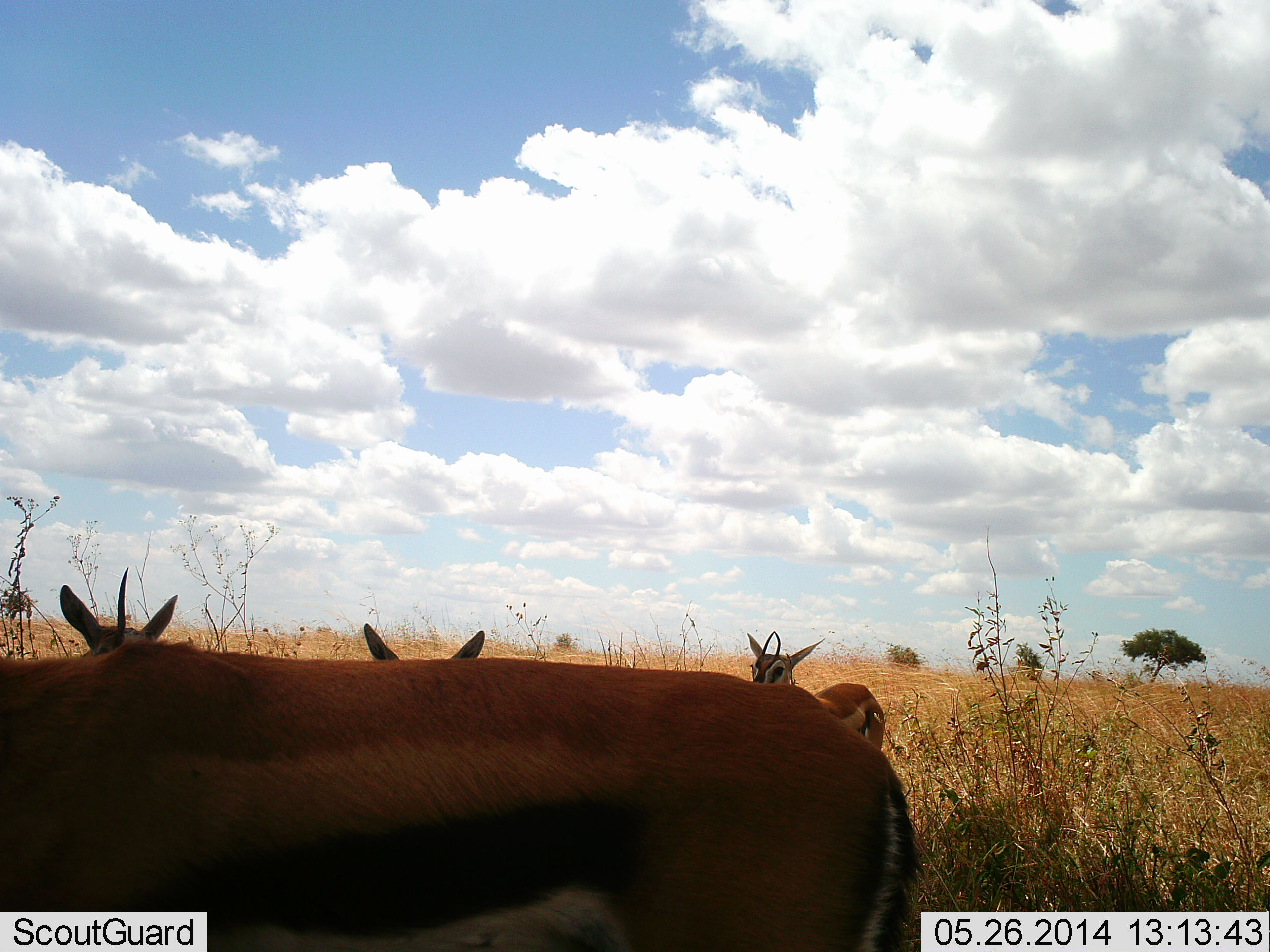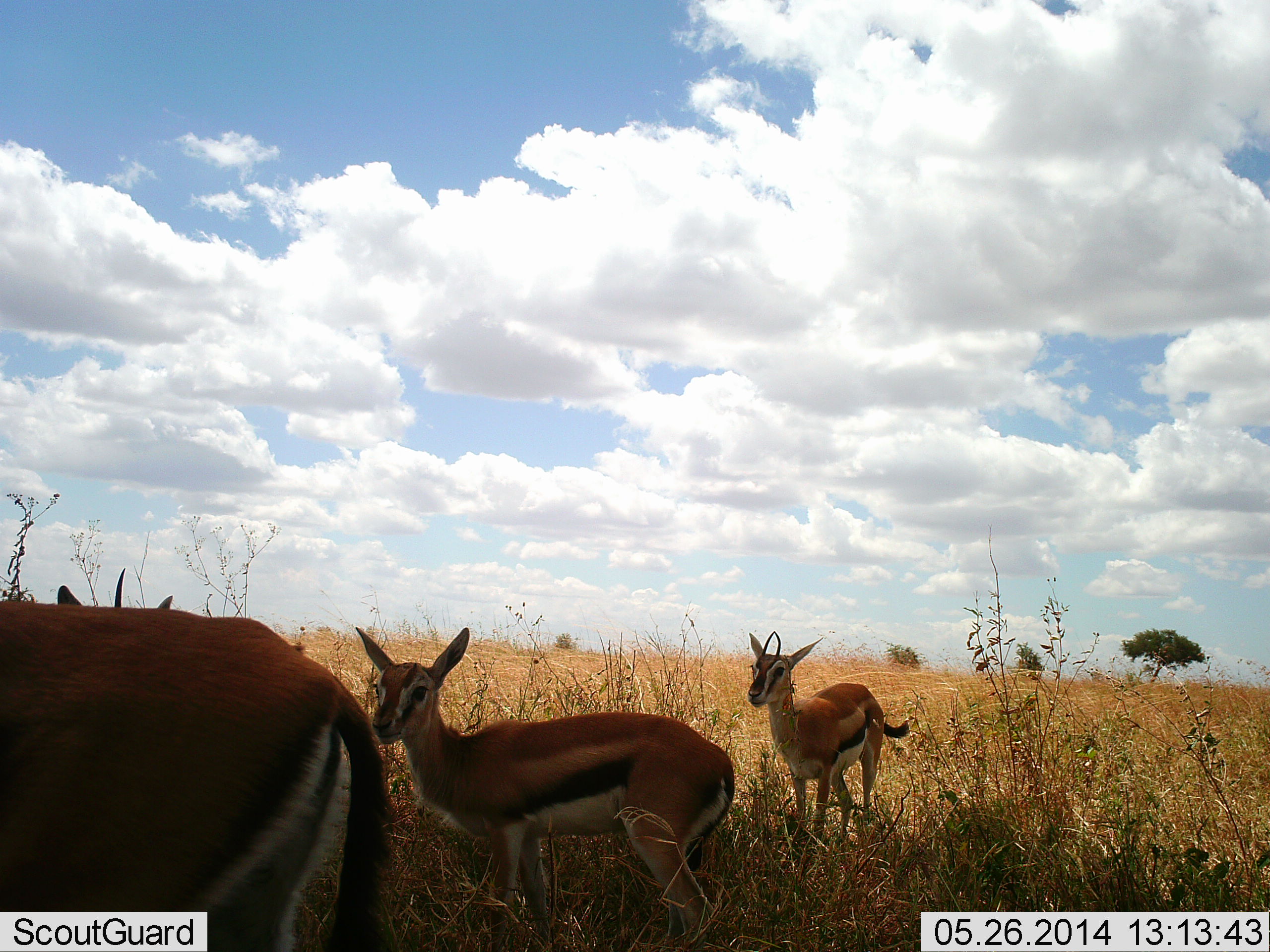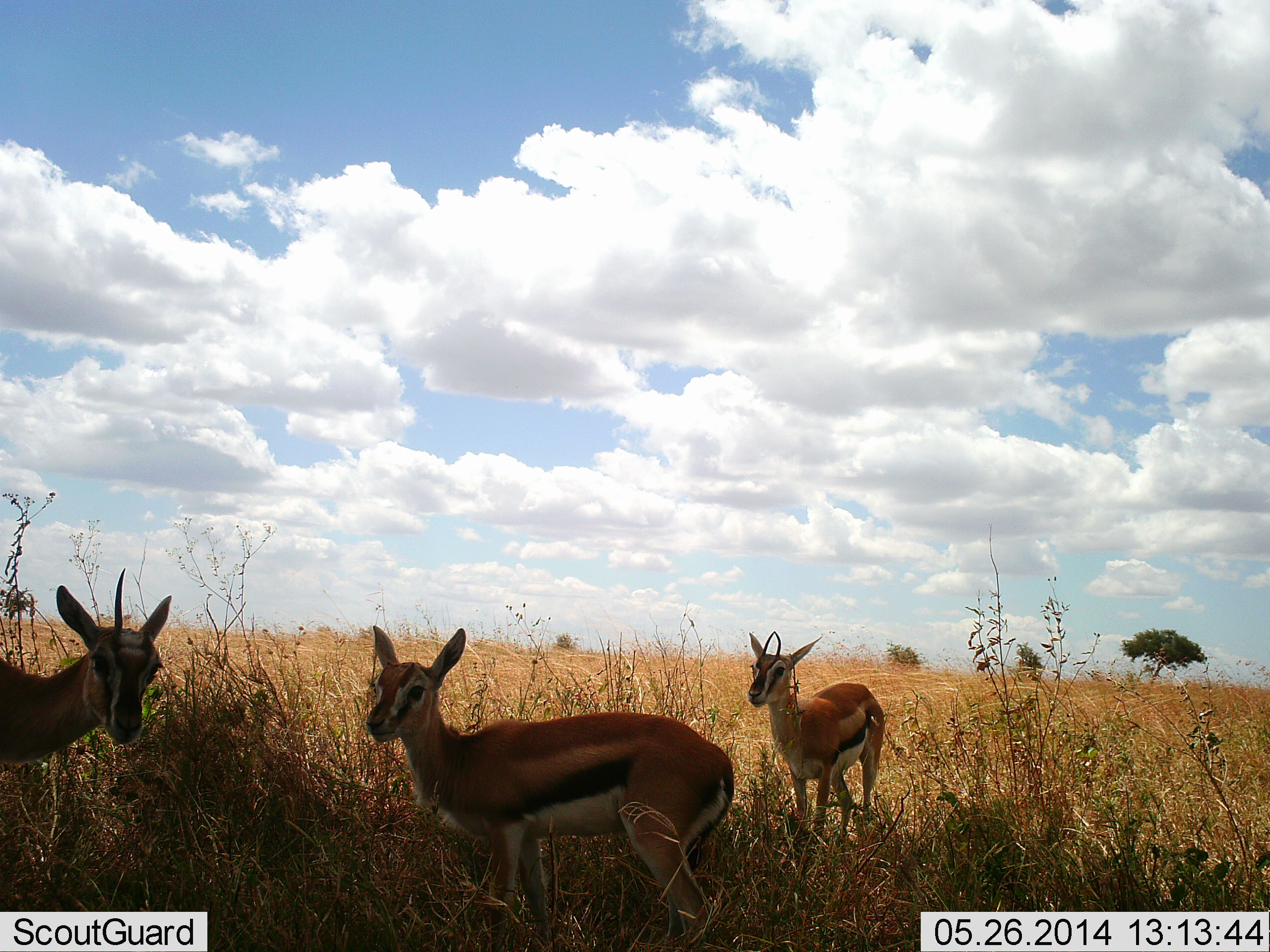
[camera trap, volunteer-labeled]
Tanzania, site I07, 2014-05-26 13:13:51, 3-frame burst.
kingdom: Animalia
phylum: Chordata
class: Mammalia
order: Artiodactyla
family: Bovidae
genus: Eudorcas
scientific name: Eudorcas thomsonii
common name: thomson's gazelle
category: gazellethomsons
Gazellethomsons (thomson's gazelle) (Eudorcas thomsonii), count 4. Behavior (volunteer vote fractions): standing 84%, resting 12%, moving 61%, interacting 6%. Young present (vote fraction): 18%. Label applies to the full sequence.